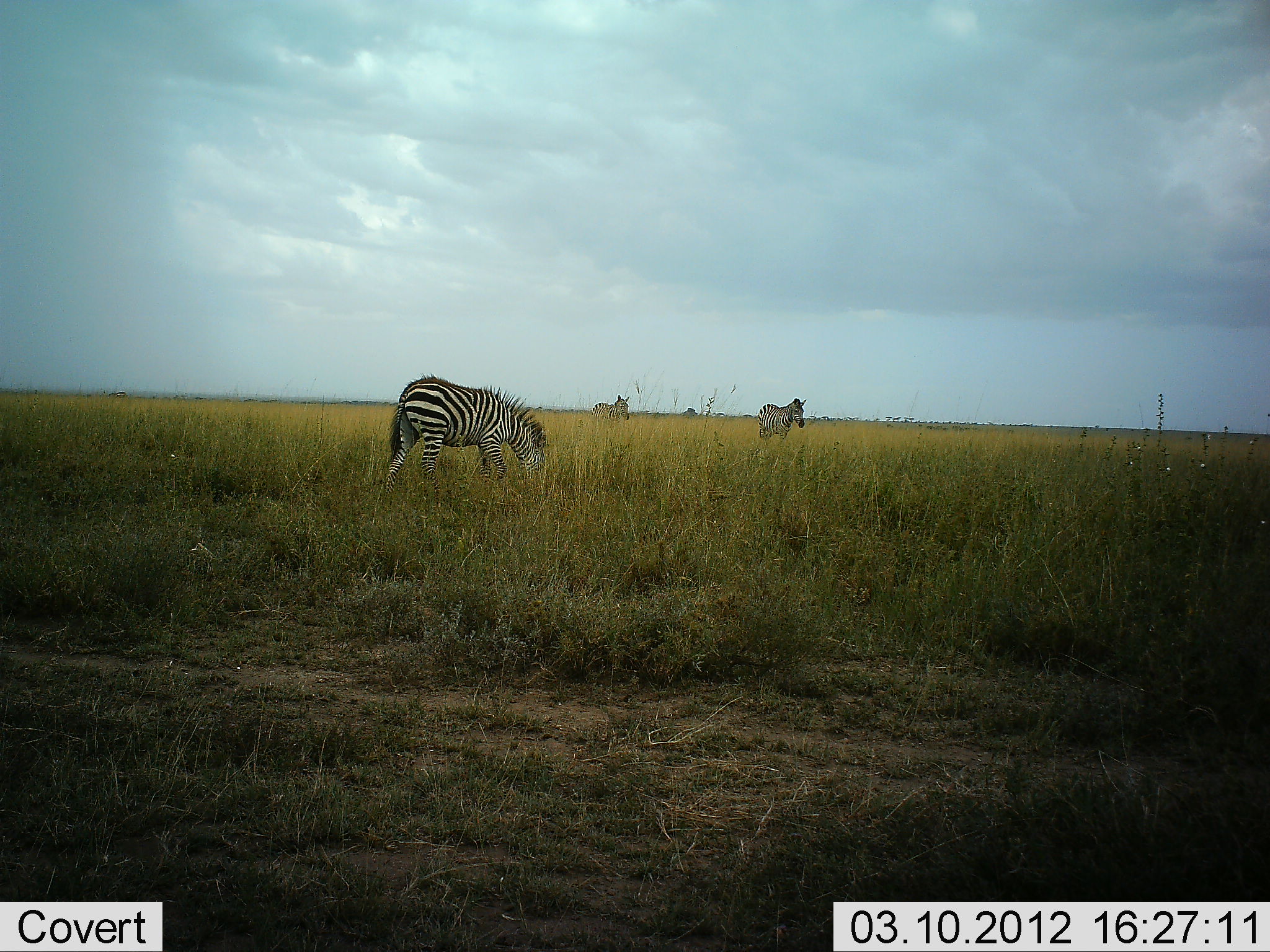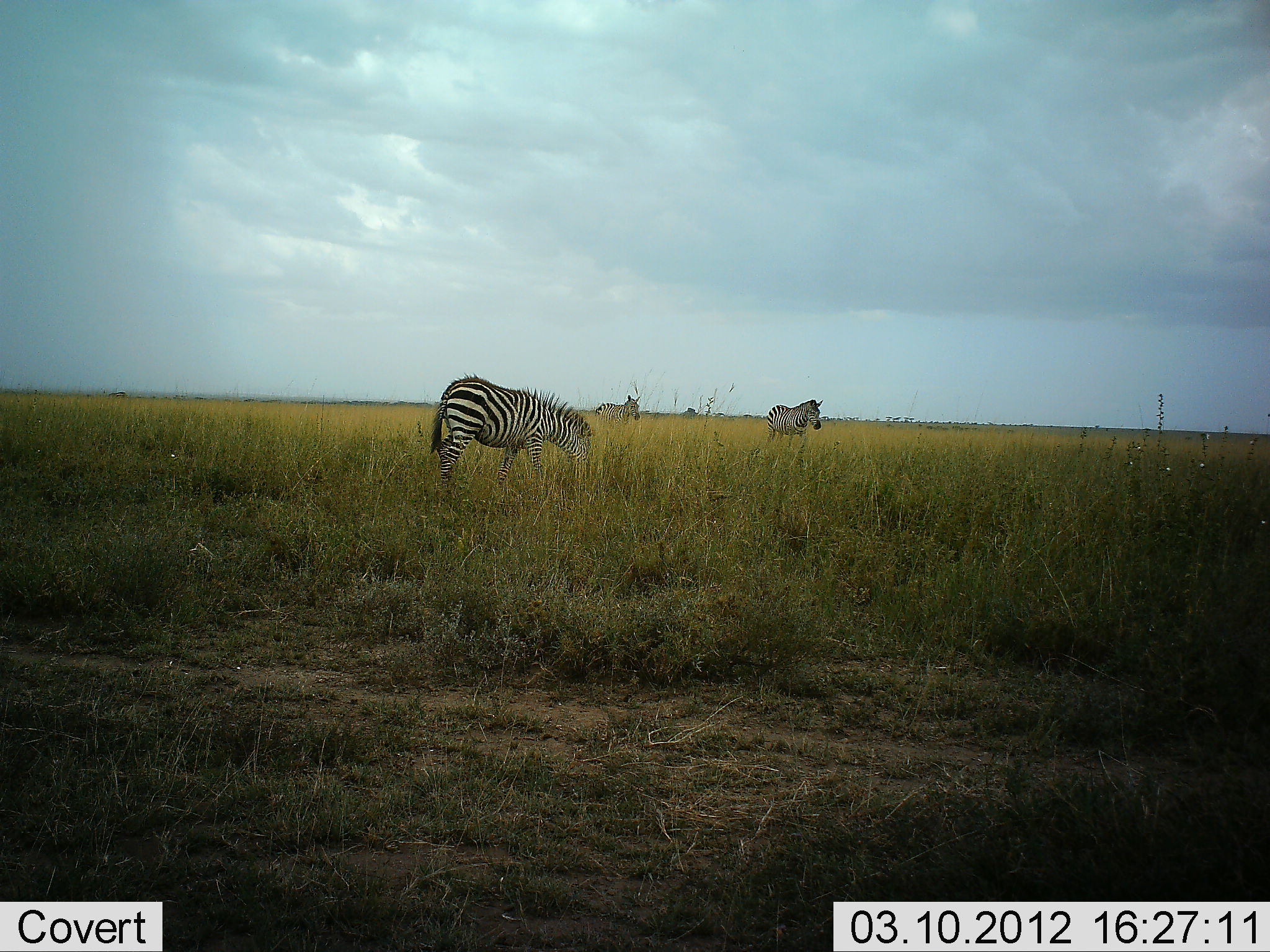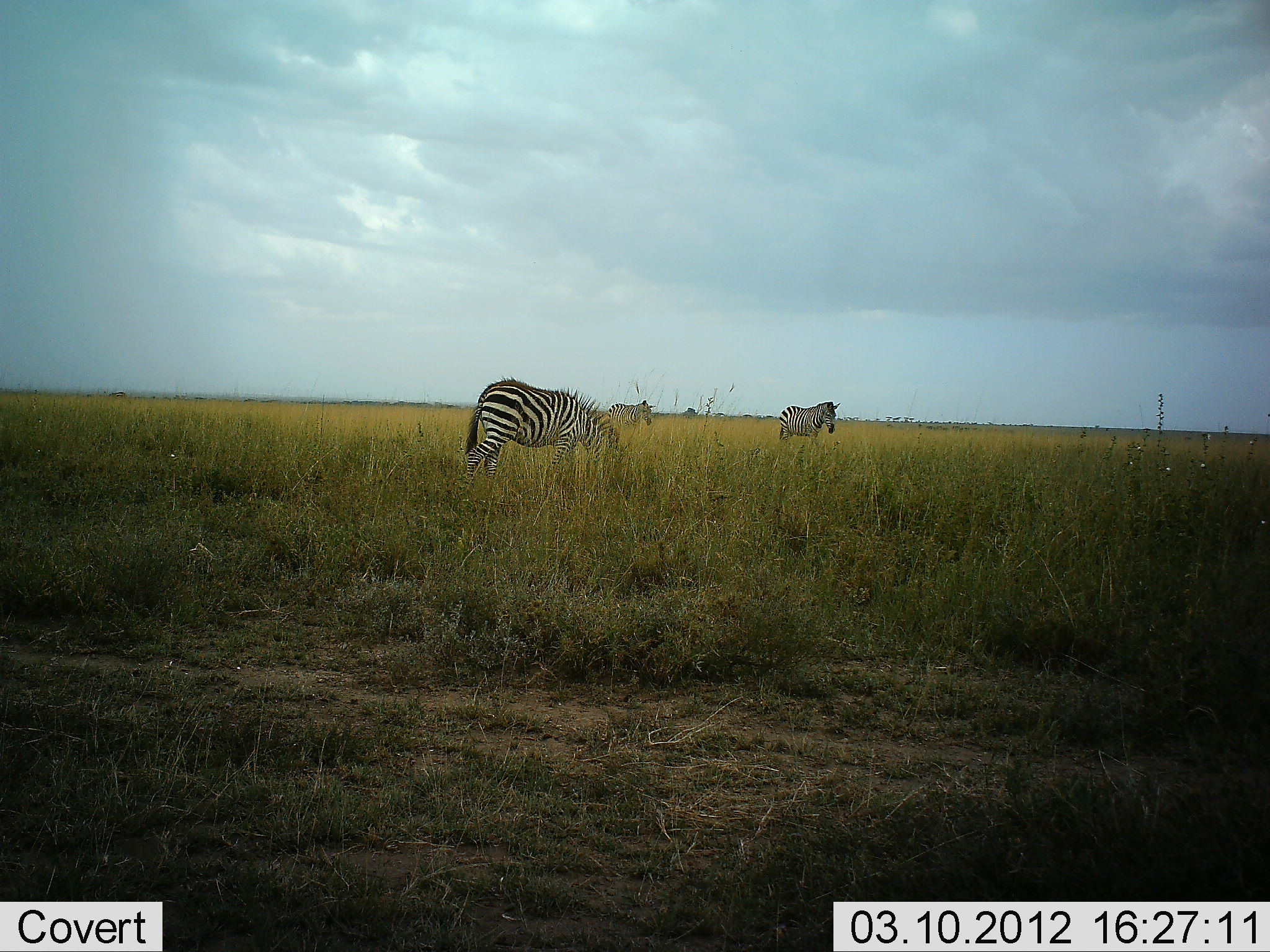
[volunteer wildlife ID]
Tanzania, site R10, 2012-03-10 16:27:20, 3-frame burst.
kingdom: Animalia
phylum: Chordata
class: Mammalia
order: Perissodactyla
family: Equidae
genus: Equus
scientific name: Equus quagga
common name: plains zebra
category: zebra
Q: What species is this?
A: Zebra (plains zebra) (Equus quagga).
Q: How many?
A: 3.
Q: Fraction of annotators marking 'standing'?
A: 26%.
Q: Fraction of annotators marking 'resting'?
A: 0%.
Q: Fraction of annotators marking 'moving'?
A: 67%.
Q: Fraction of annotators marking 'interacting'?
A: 0%.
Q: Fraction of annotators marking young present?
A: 4%.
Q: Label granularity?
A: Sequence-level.